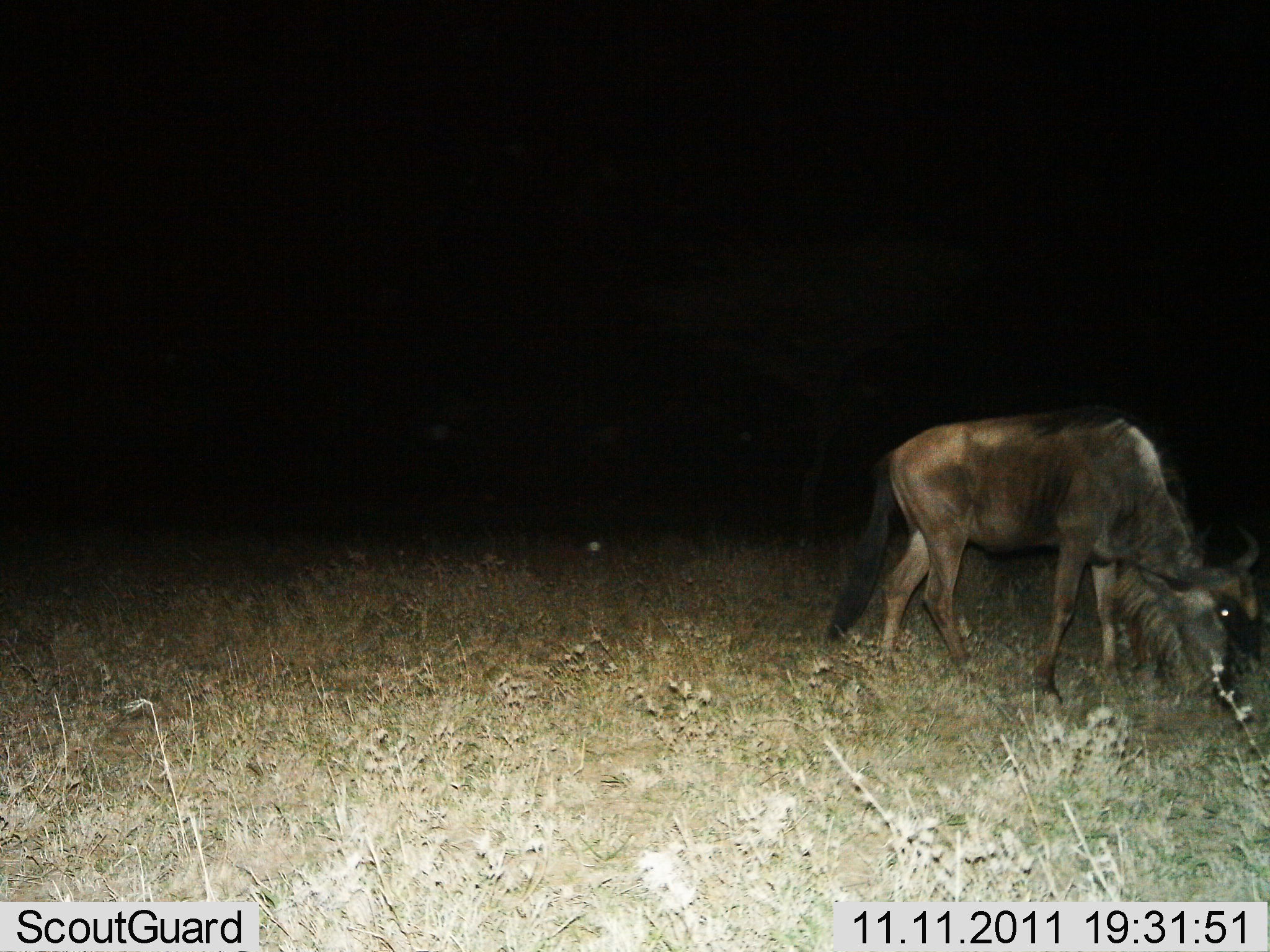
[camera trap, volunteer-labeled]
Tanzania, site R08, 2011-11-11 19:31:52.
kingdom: Animalia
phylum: Chordata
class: Mammalia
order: Artiodactyla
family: Bovidae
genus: Connochaetes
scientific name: Connochaetes taurinus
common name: blue wildebeest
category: wildebeest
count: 1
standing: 17%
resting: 0%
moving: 0%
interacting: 0%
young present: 0%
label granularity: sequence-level